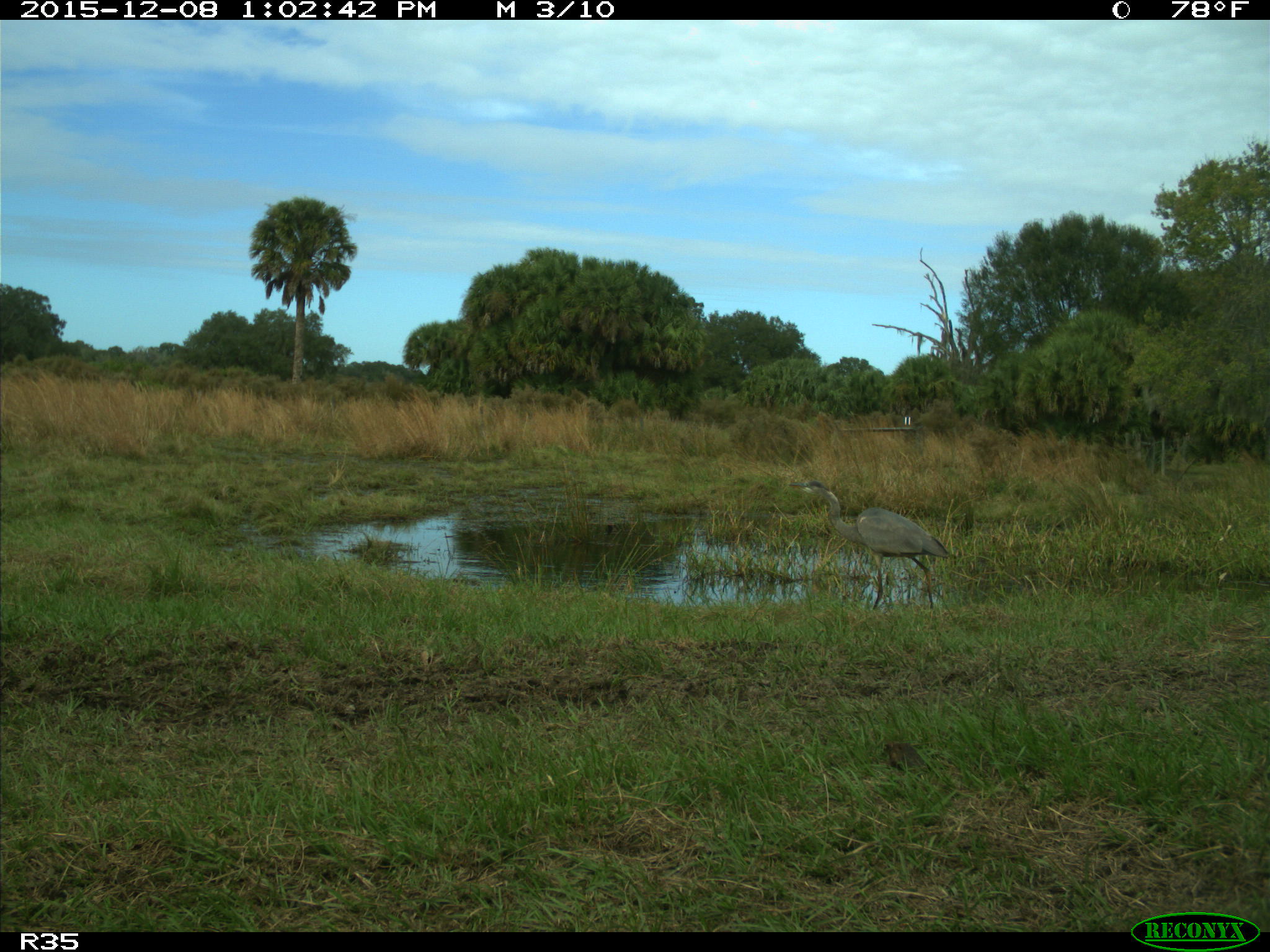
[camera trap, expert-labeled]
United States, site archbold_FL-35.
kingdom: Animalia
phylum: Chordata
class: Aves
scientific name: Aves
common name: birds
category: unidentified bird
Unidentified bird (birds) (Aves).